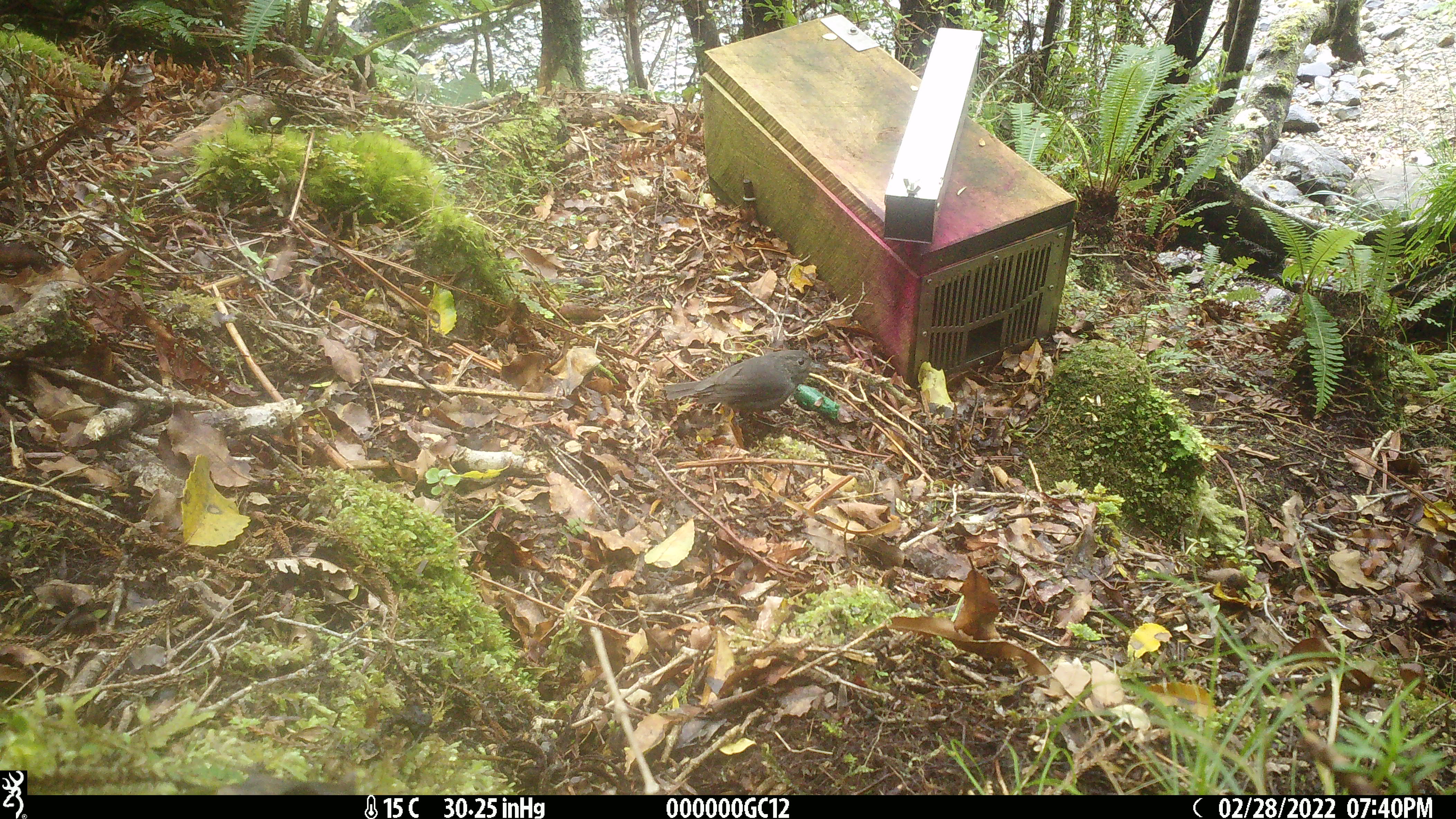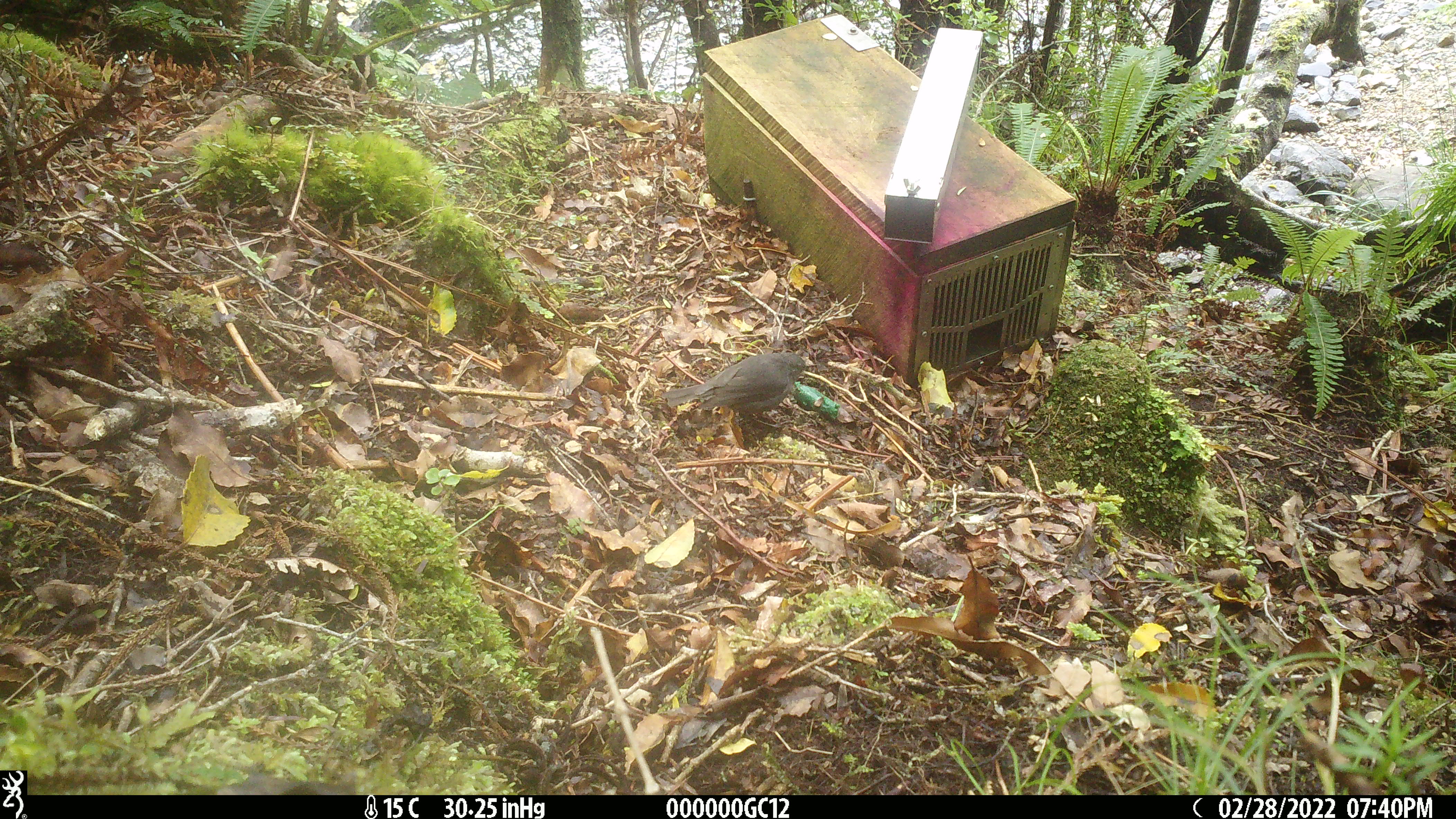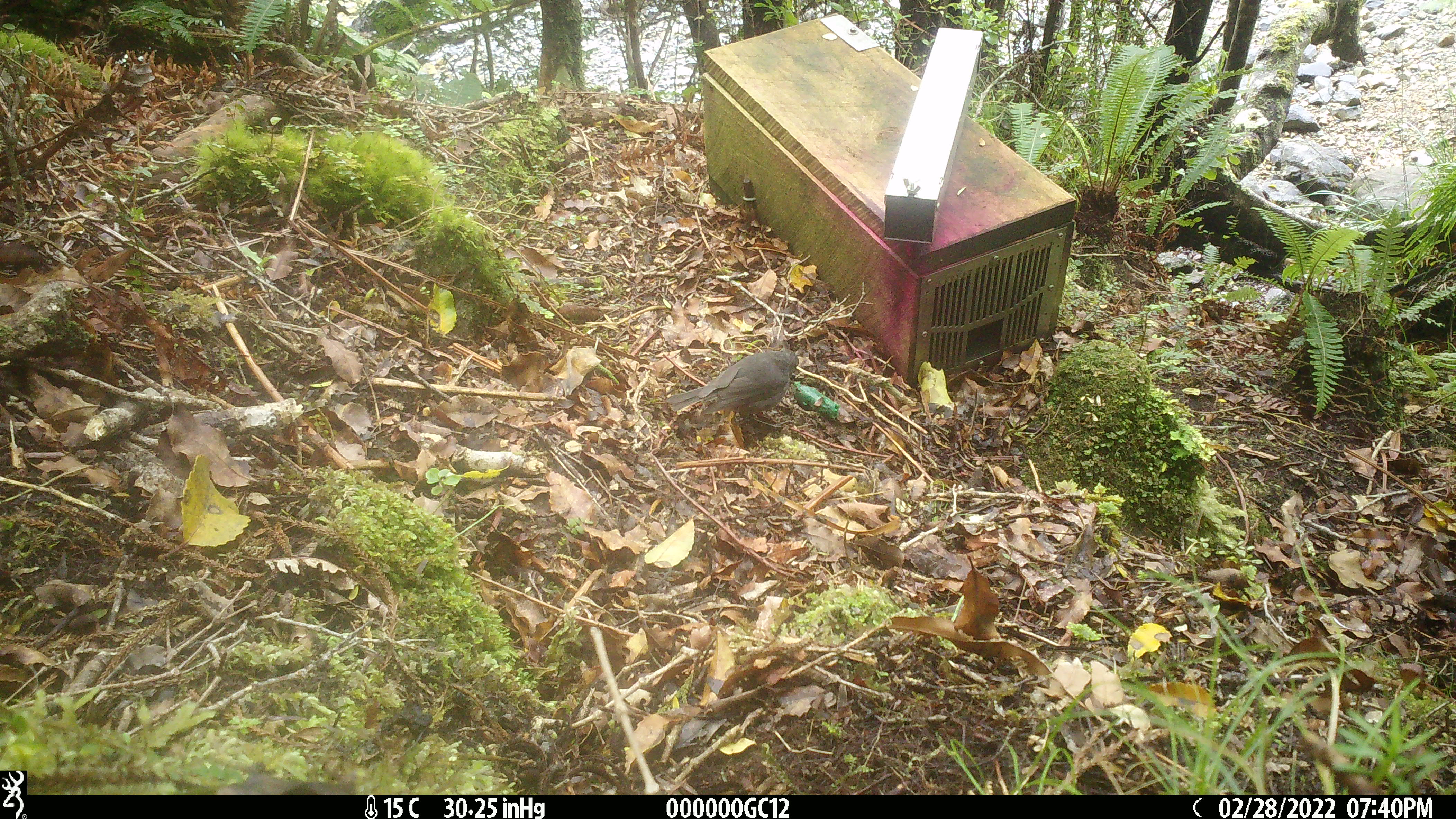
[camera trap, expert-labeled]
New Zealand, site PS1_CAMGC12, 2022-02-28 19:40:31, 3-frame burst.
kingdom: Animalia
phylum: Chordata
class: Aves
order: Passeriformes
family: Petroicidae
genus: Petroica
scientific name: Petroica australis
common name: new zealand robin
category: robin